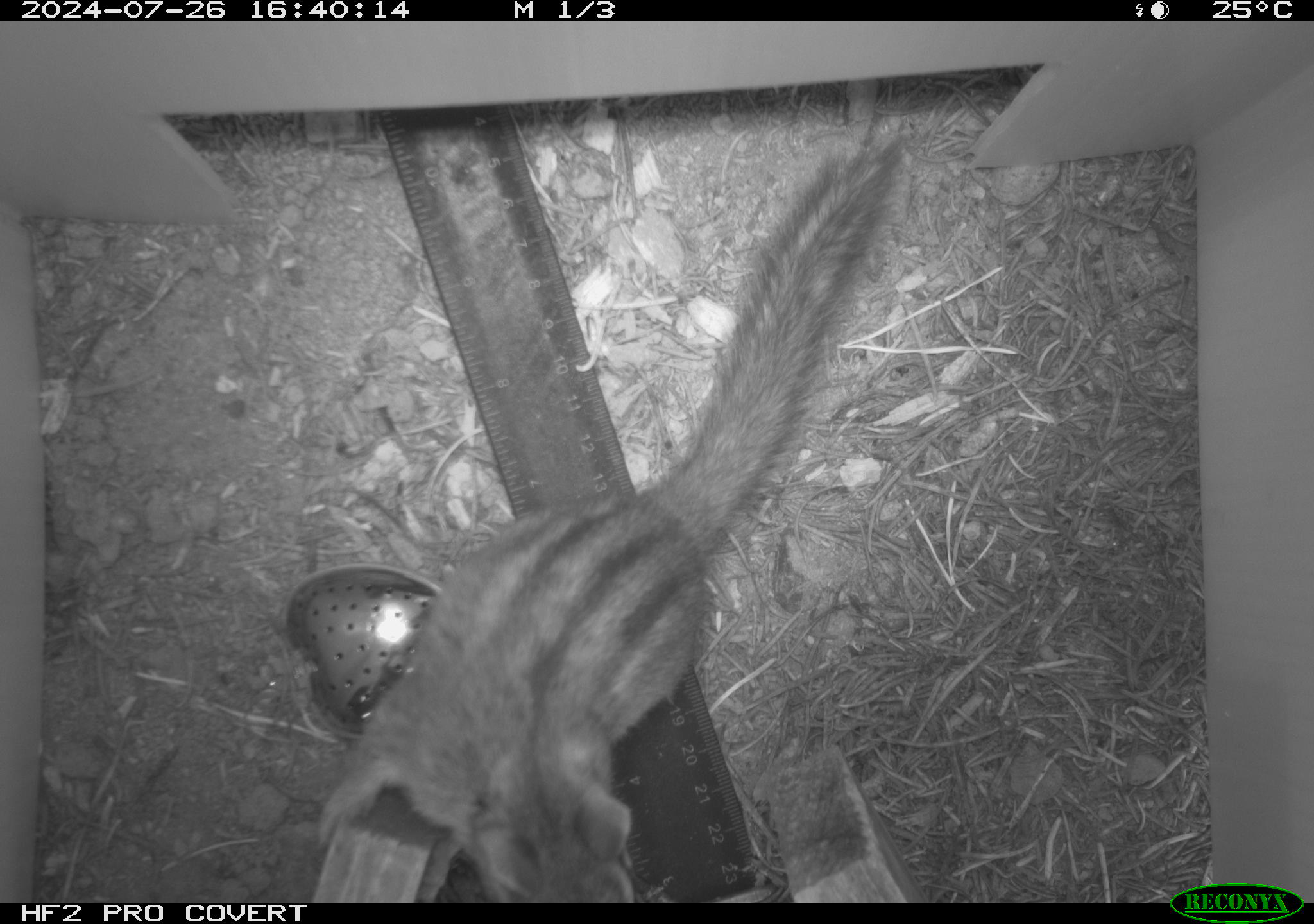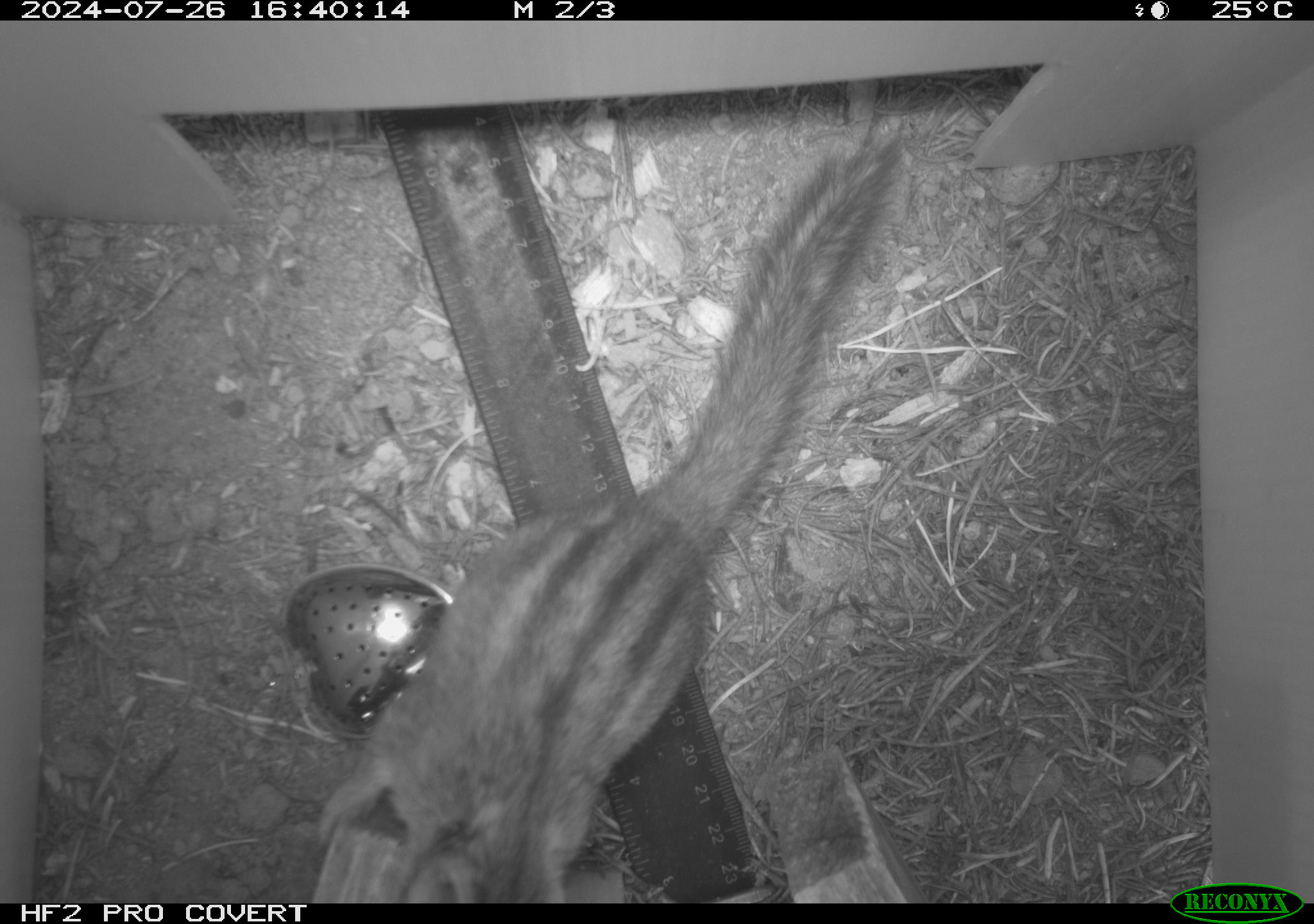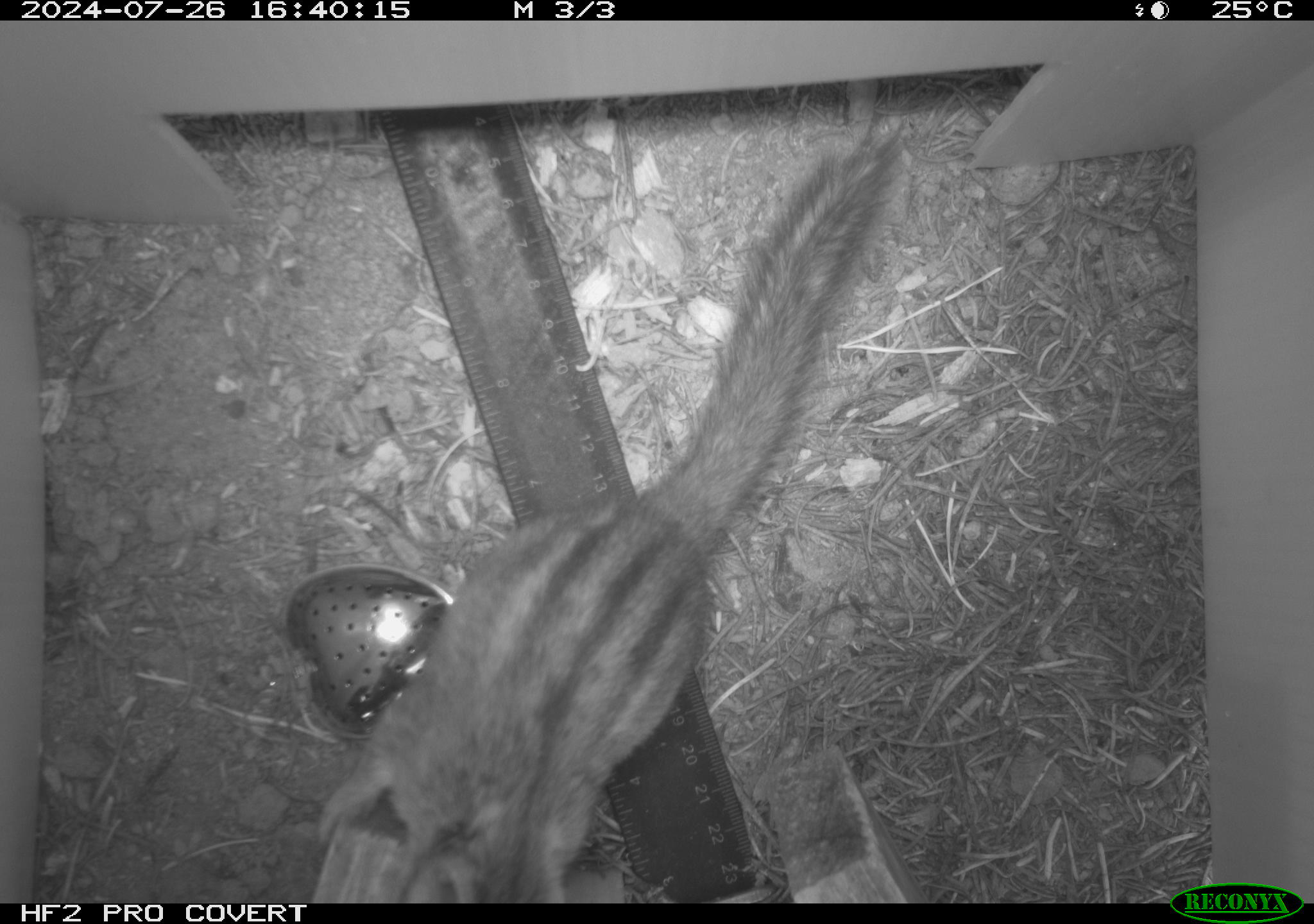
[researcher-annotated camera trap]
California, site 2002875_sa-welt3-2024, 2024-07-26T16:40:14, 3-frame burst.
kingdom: Animalia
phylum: Chordata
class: Mammalia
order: Rodentia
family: Sciuridae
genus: Neotamias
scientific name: Neotamias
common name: western chipmunks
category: neotamias species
Neotamias species (western chipmunks) (Neotamias).